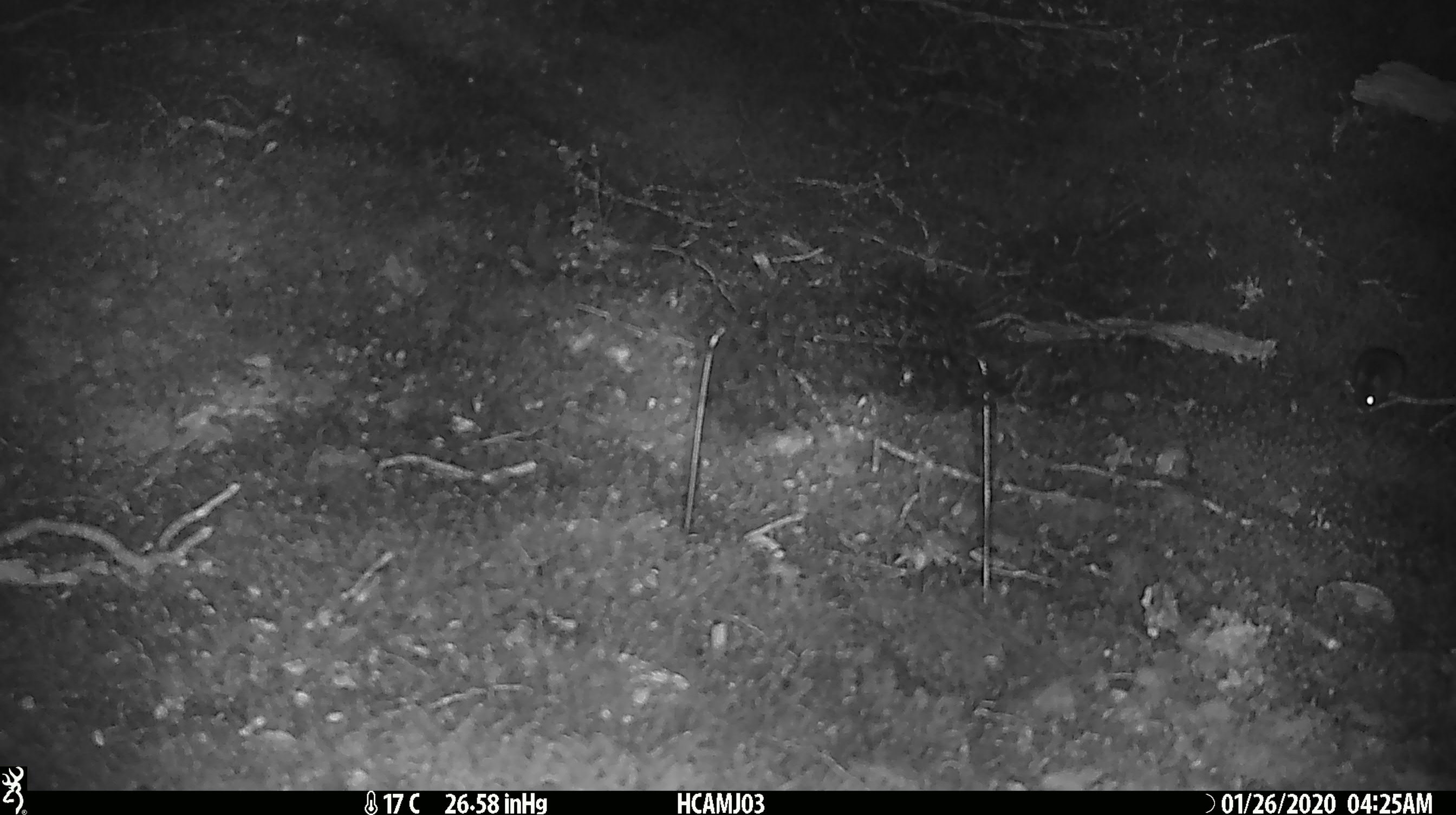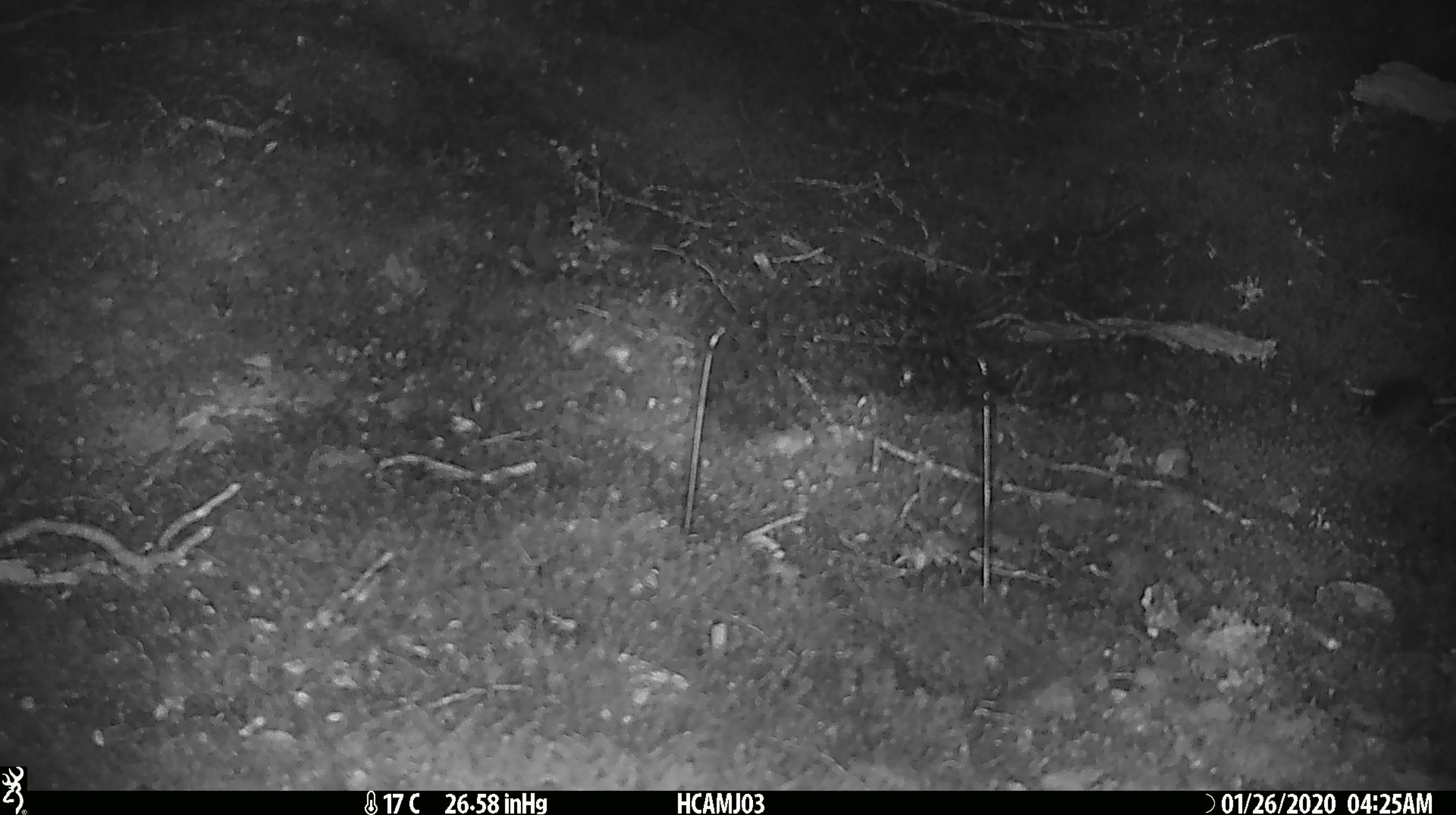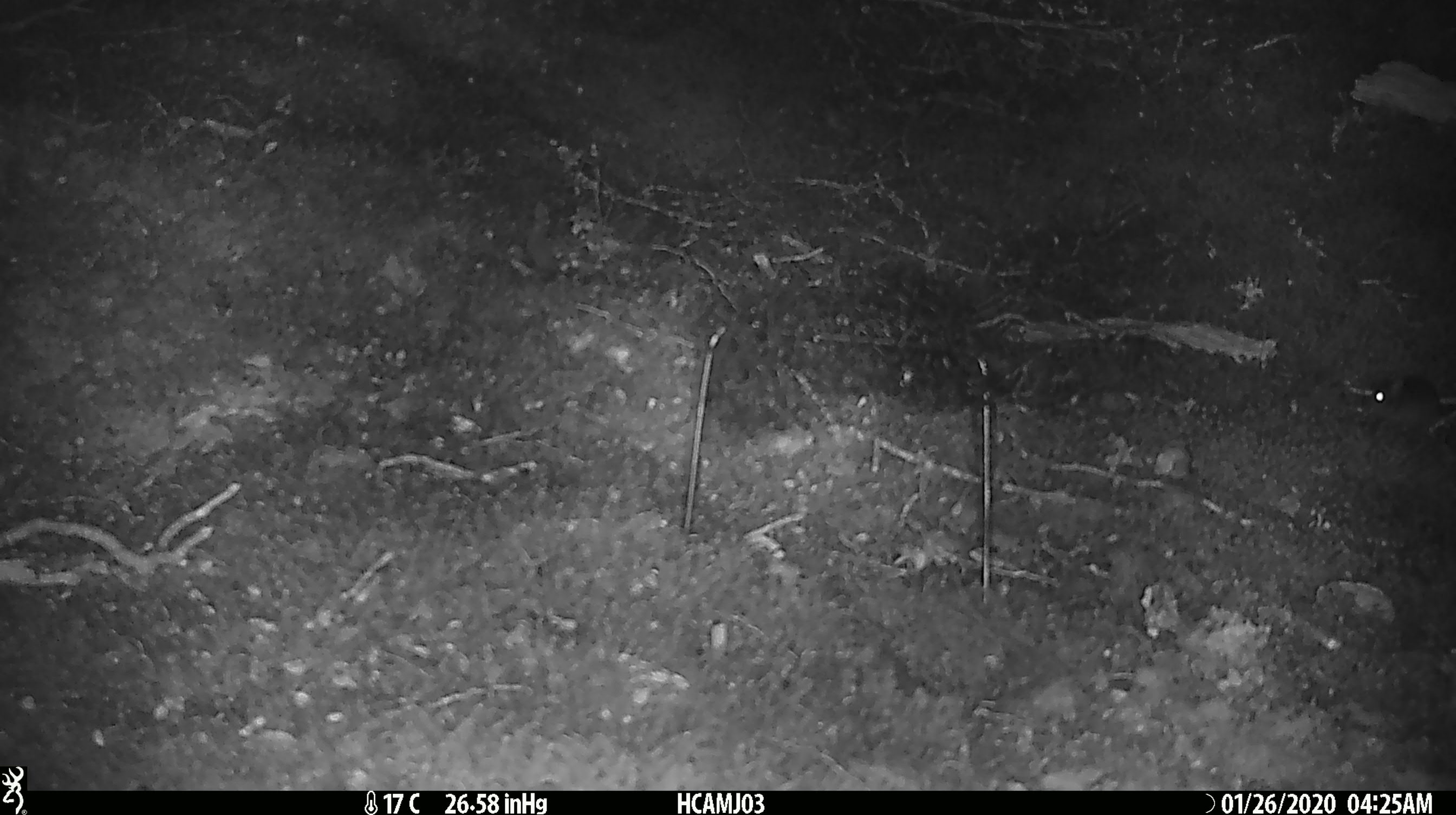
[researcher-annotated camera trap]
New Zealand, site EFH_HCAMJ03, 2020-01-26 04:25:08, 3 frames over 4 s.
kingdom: Animalia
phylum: Chordata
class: Mammalia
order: Rodentia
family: Muridae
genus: Mus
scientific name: Mus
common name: mouse